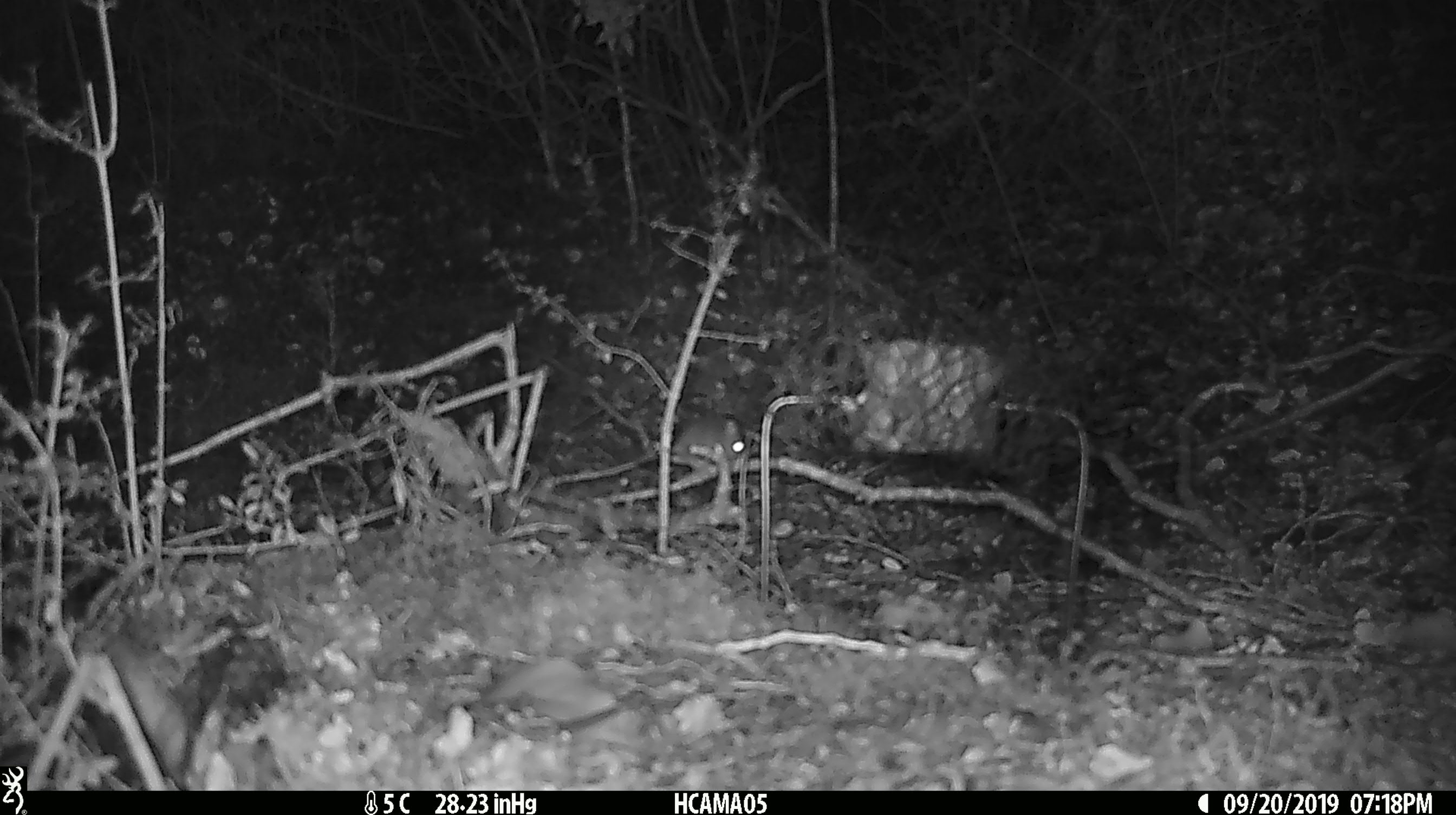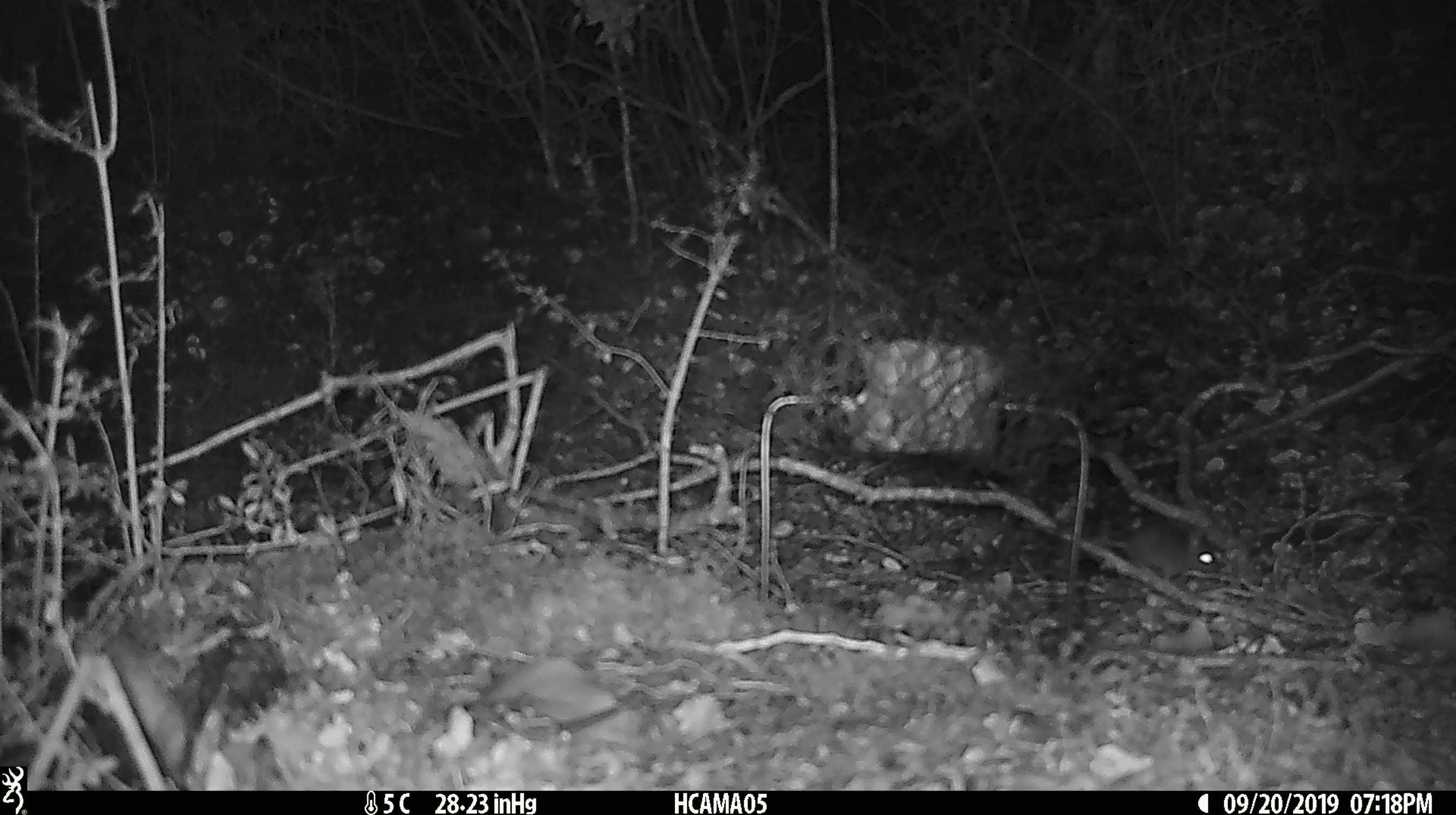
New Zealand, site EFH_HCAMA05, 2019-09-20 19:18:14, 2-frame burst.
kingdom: Animalia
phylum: Chordata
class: Mammalia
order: Rodentia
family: Muridae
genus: Mus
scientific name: Mus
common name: mouse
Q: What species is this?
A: Mouse (Mus).